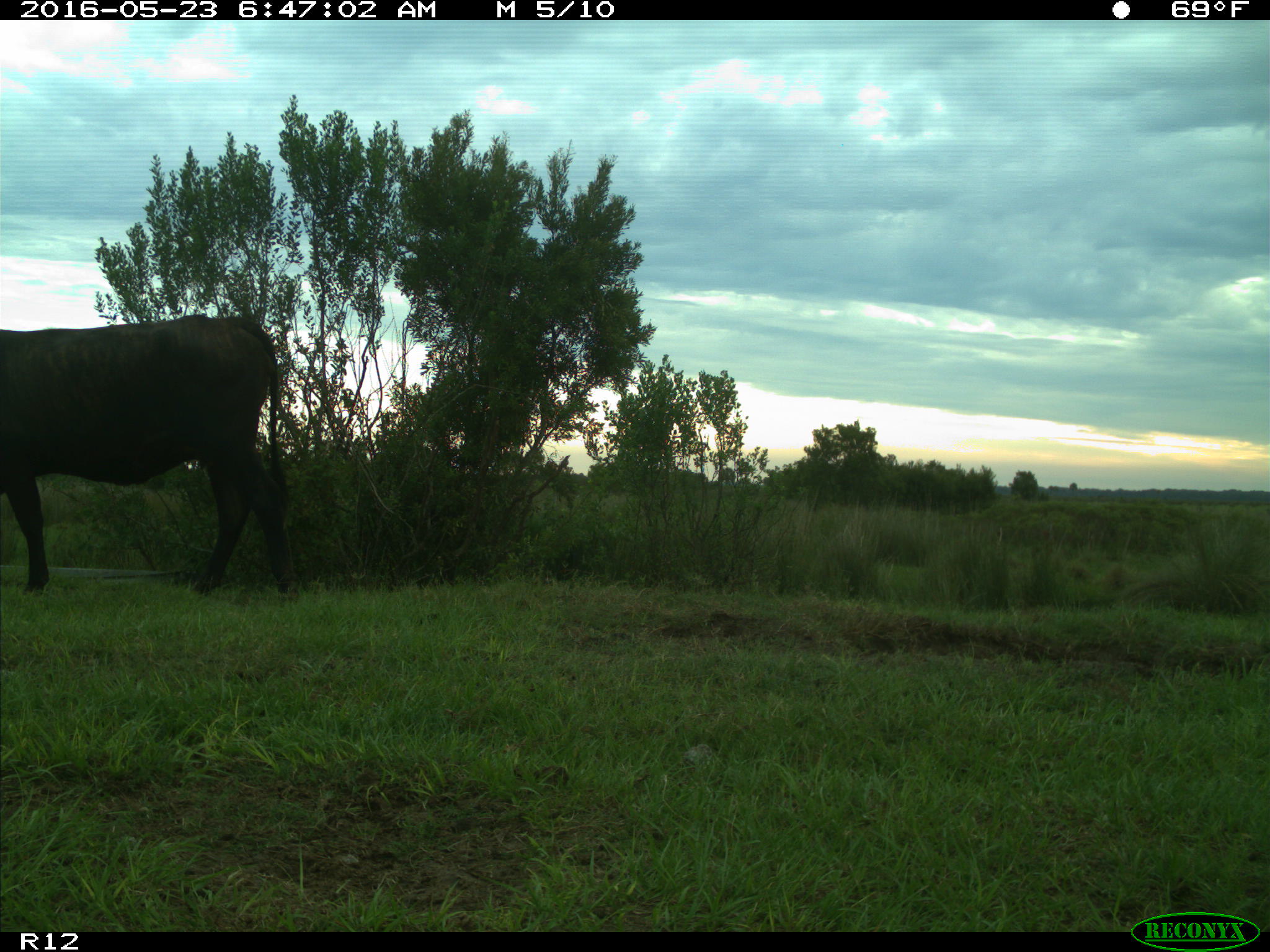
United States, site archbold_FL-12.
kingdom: Animalia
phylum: Chordata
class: Mammalia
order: Artiodactyla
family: Bovidae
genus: Bos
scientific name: Bos taurus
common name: domestic cow